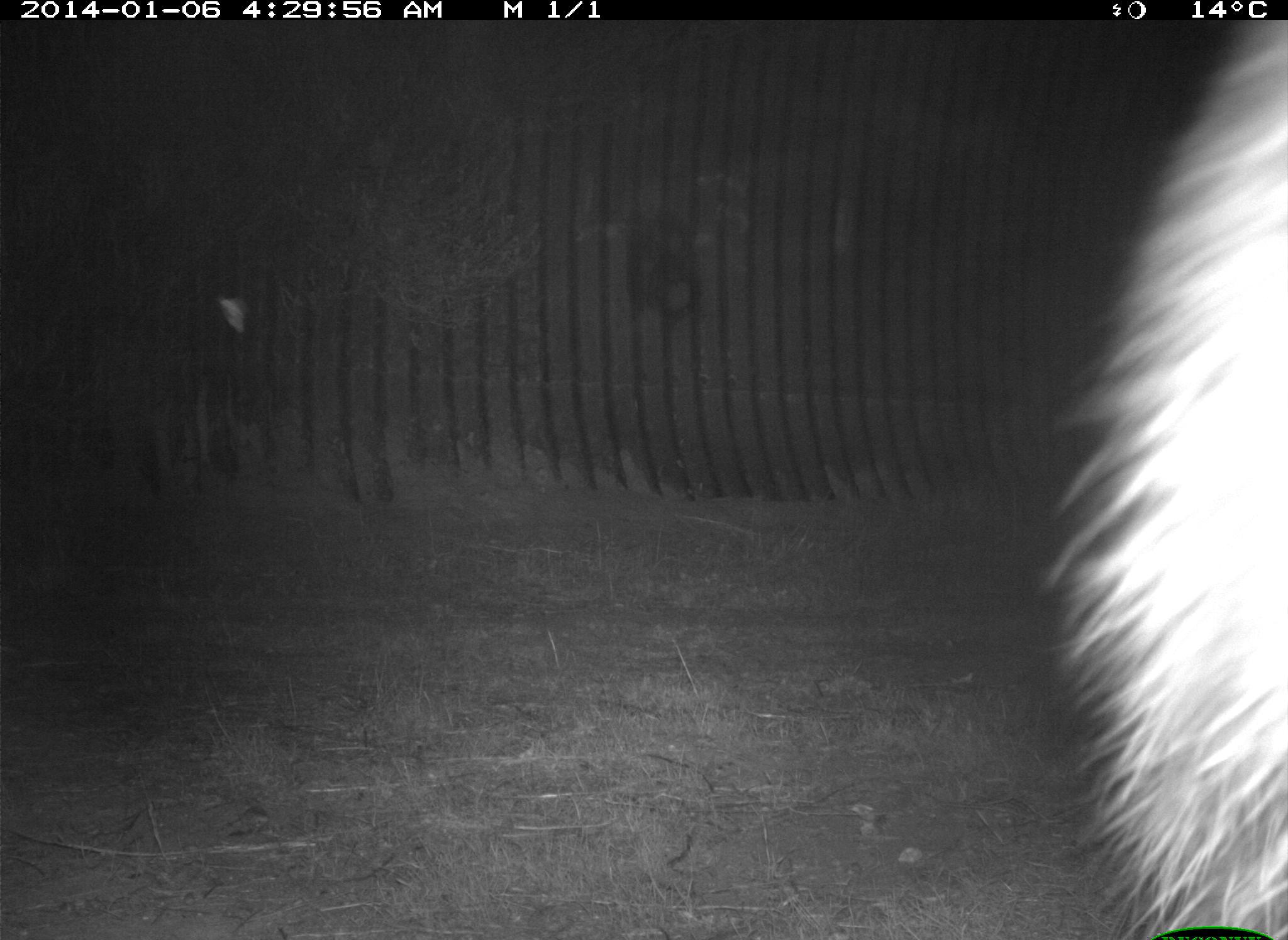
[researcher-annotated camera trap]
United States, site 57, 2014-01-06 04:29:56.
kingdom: Animalia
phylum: Chordata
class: Mammalia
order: Carnivora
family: Procyonidae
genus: Procyon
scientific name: Procyon lotor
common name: raccoon